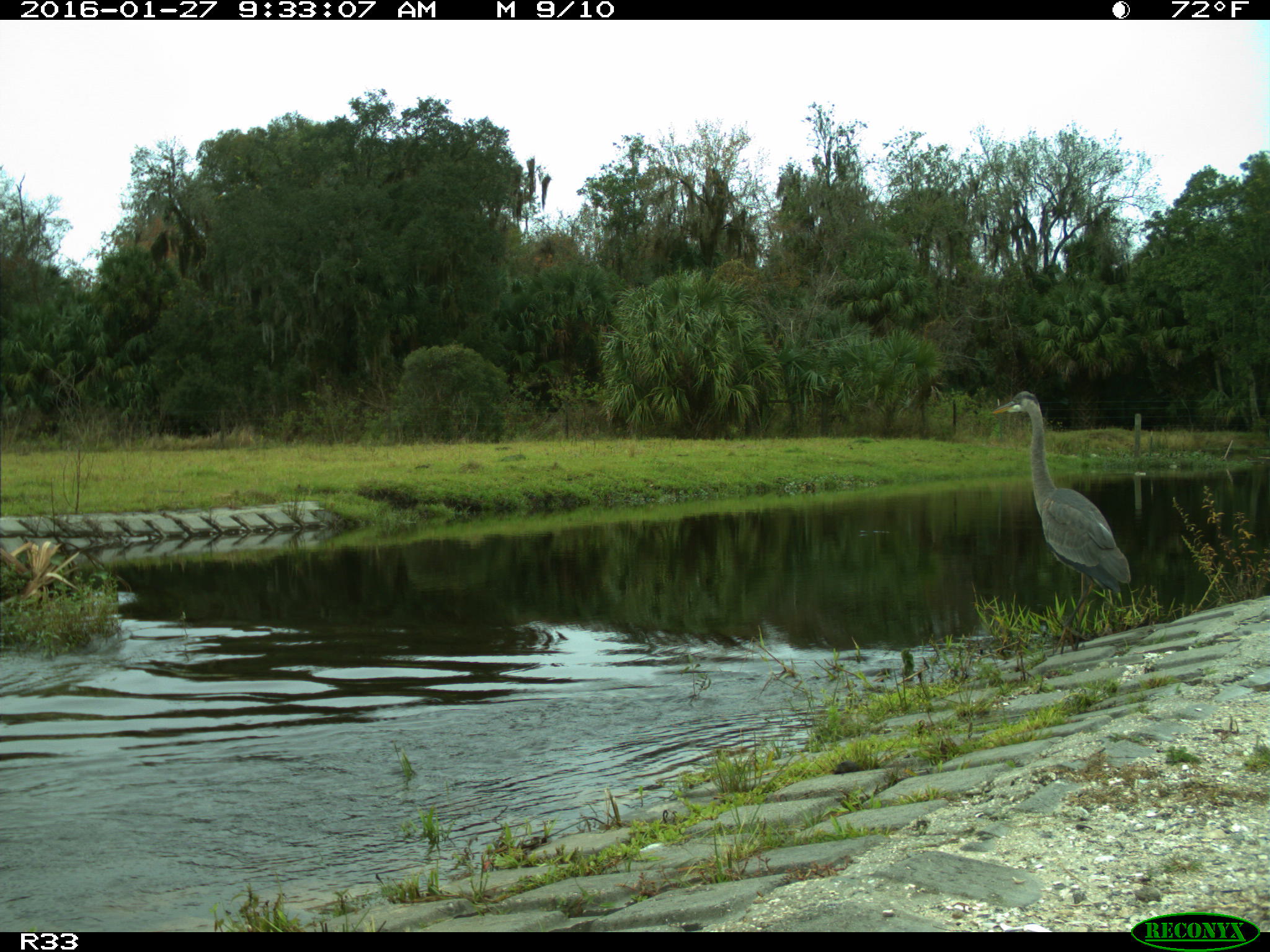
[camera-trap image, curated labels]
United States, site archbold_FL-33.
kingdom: Animalia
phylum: Chordata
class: Aves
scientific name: Aves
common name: birds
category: unidentified bird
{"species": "unidentified bird (birds) (Aves)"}